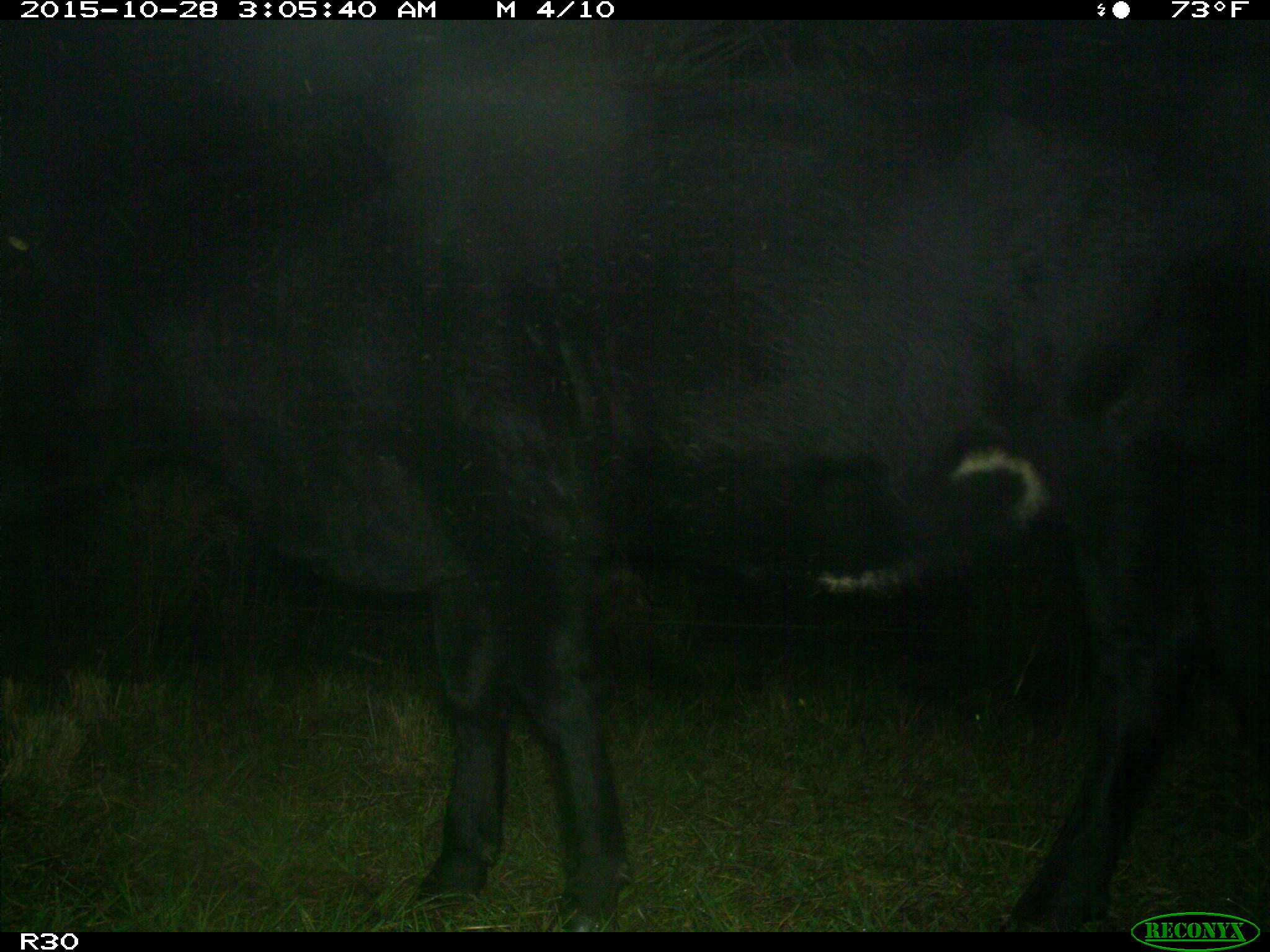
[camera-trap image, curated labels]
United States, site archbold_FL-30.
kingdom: Animalia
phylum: Chordata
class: Mammalia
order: Artiodactyla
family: Bovidae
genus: Bos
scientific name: Bos taurus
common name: domestic cow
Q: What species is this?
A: Bos taurus (domestic cow).